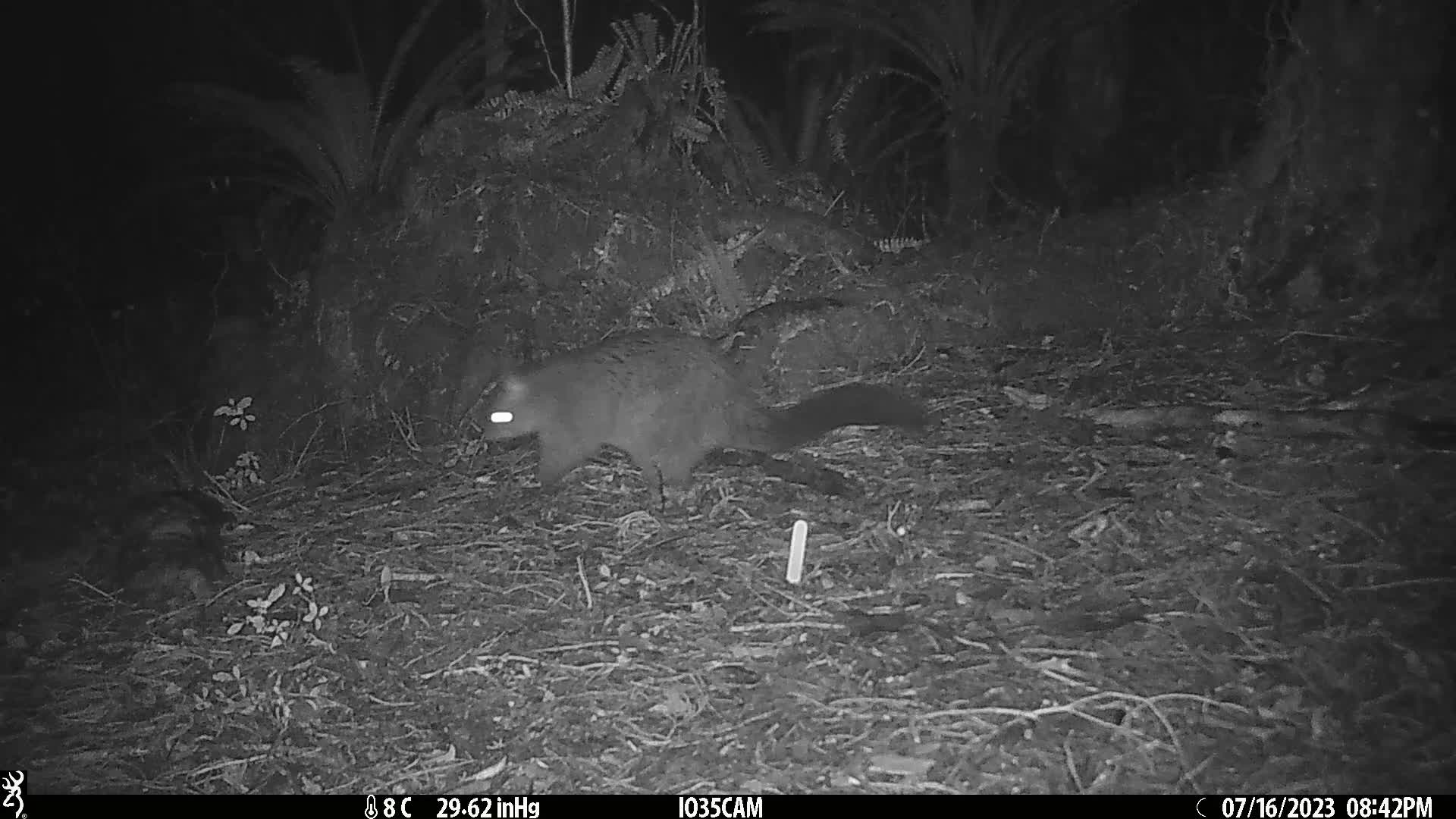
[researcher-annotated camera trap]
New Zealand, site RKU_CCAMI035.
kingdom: Animalia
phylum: Chordata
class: Mammalia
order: Diprotodontia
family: Phalangeridae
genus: Trichosurus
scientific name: Trichosurus vulpecula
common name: common brushtail possum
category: possum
Possum (common brushtail possum) (Trichosurus vulpecula).